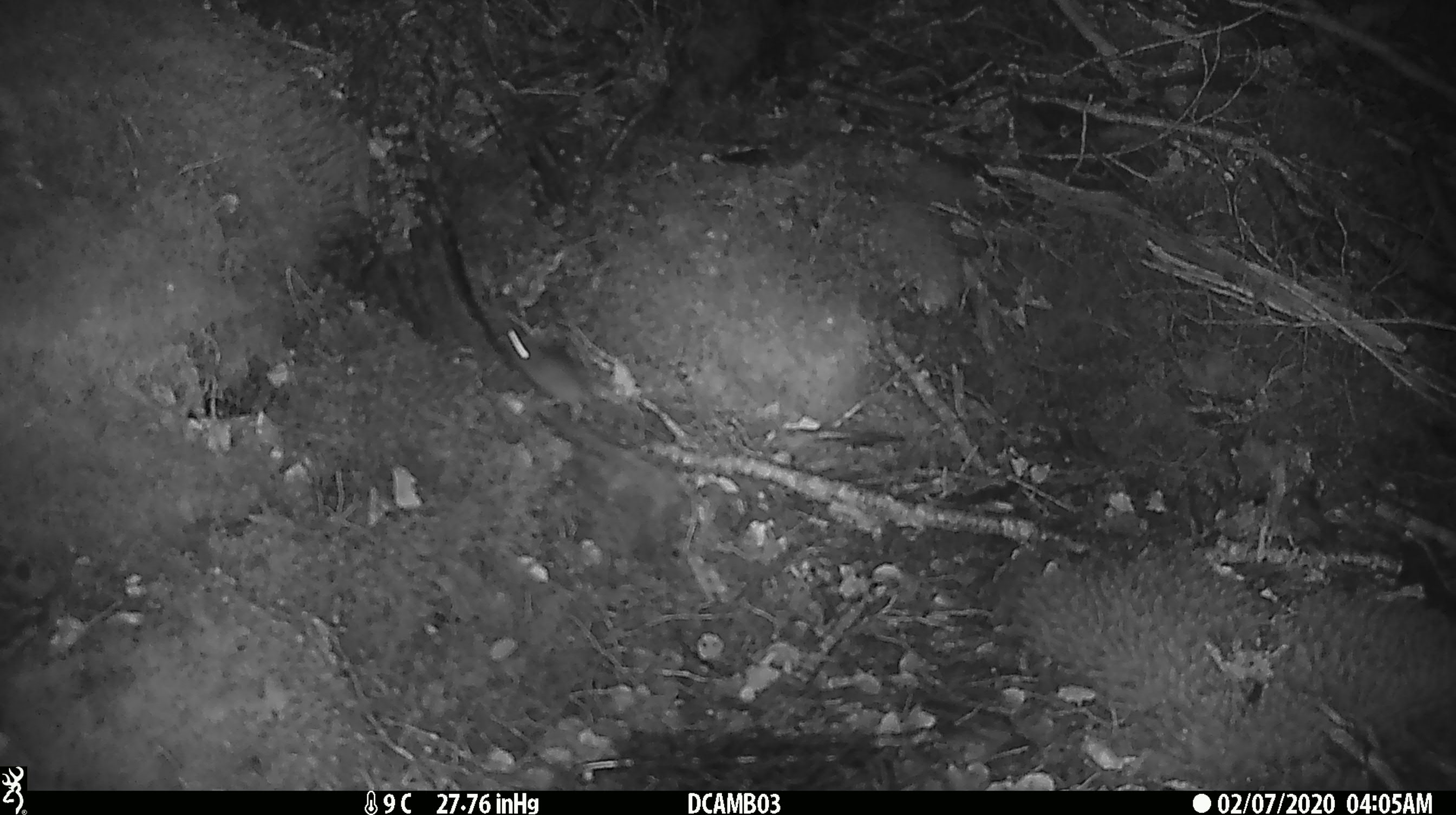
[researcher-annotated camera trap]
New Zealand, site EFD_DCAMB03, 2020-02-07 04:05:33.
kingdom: Animalia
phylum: Chordata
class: Mammalia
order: Rodentia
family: Muridae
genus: Mus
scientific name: Mus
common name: mouse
Mouse (Mus).